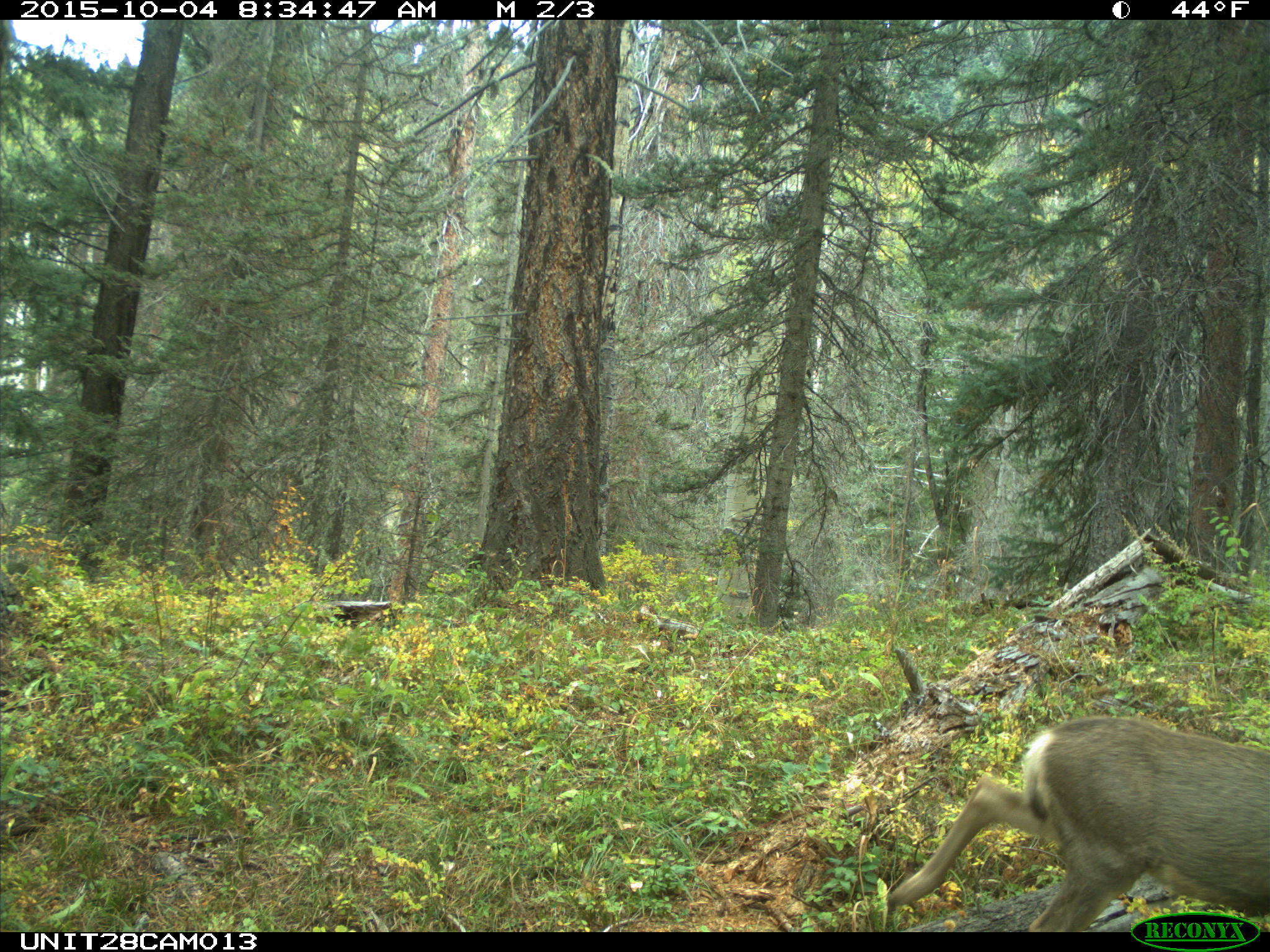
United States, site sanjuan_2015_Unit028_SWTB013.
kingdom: Animalia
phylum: Chordata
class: Mammalia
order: Artiodactyla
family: Cervidae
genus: Odocoileus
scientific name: Odocoileus hemionus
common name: mule deer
Odocoileus hemionus (mule deer).